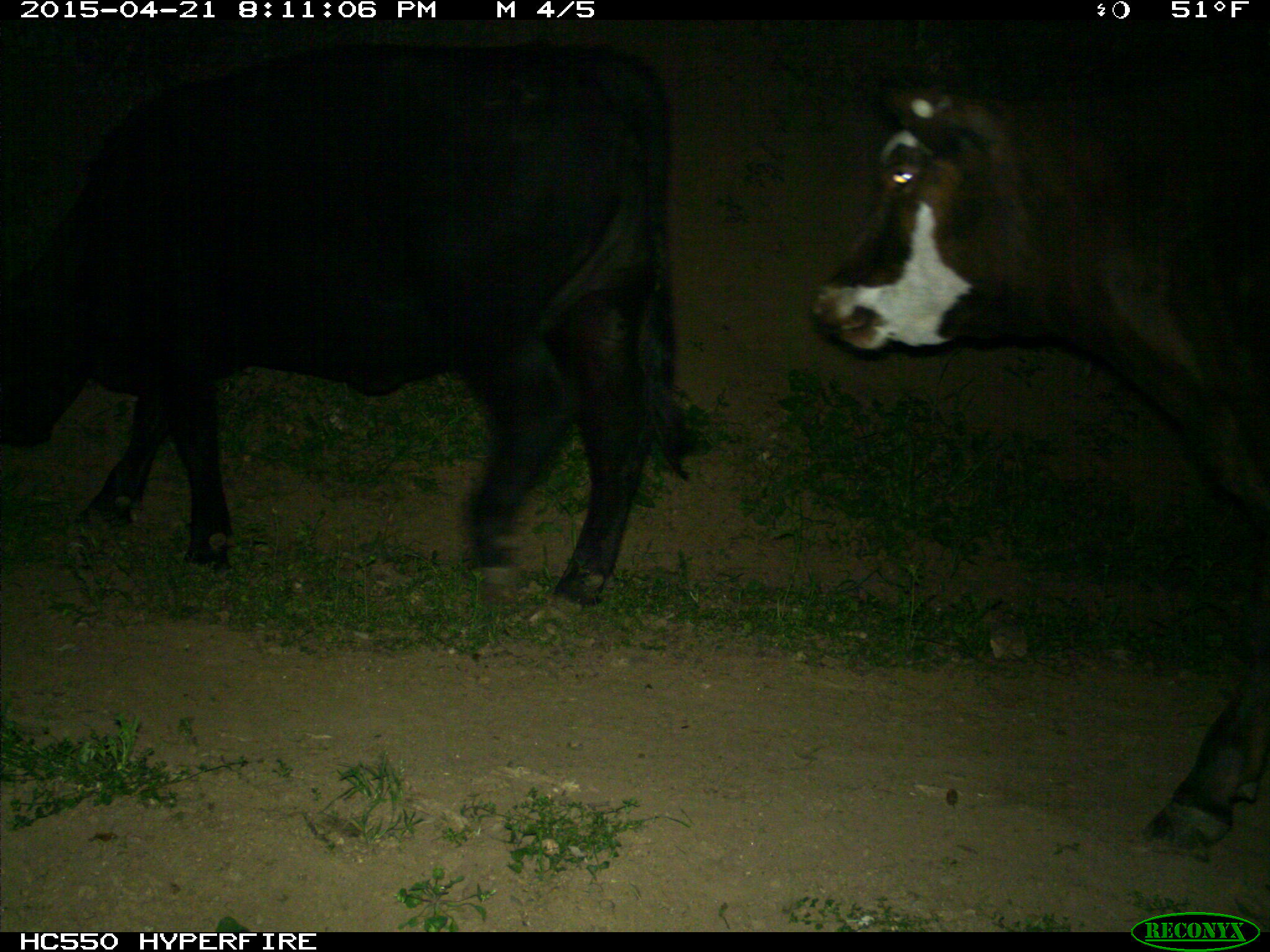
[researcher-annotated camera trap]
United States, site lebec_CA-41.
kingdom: Animalia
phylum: Chordata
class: Mammalia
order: Artiodactyla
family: Bovidae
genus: Bos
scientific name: Bos taurus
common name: domestic cow